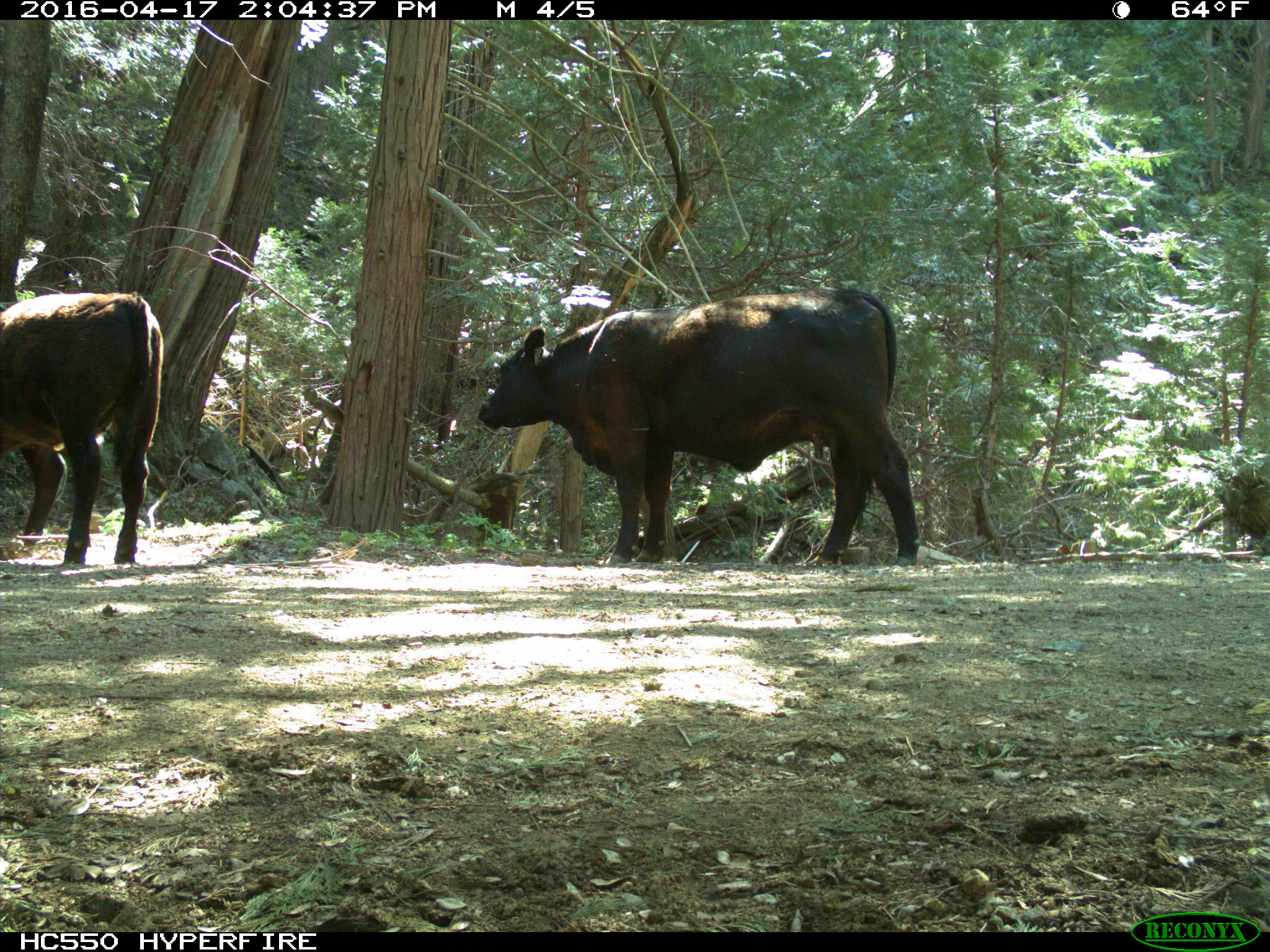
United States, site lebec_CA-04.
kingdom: Animalia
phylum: Chordata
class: Mammalia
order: Artiodactyla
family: Bovidae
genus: Bos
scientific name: Bos taurus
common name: domestic cow